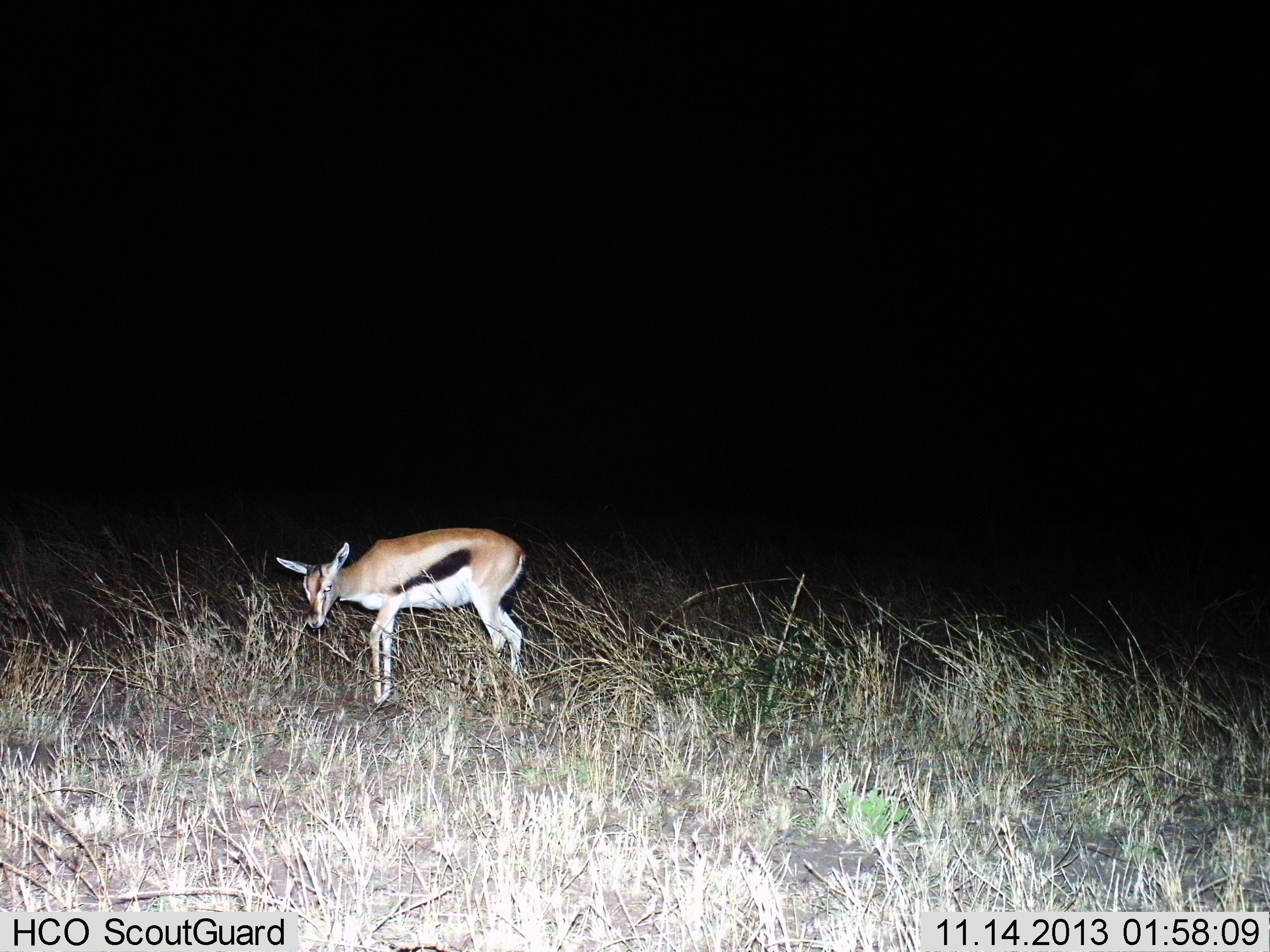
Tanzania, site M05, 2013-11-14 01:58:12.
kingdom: Animalia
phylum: Chordata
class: Mammalia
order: Artiodactyla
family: Bovidae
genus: Eudorcas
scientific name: Eudorcas thomsonii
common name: thomson's gazelle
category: gazellethomsons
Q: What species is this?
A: Gazellethomsons (thomson's gazelle) (Eudorcas thomsonii).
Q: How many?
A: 1.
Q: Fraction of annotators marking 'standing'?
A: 66%.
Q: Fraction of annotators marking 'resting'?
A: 5%.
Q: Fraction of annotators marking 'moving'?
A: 5%.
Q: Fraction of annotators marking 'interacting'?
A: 0%.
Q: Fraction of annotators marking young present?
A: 13%.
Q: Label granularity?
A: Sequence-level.